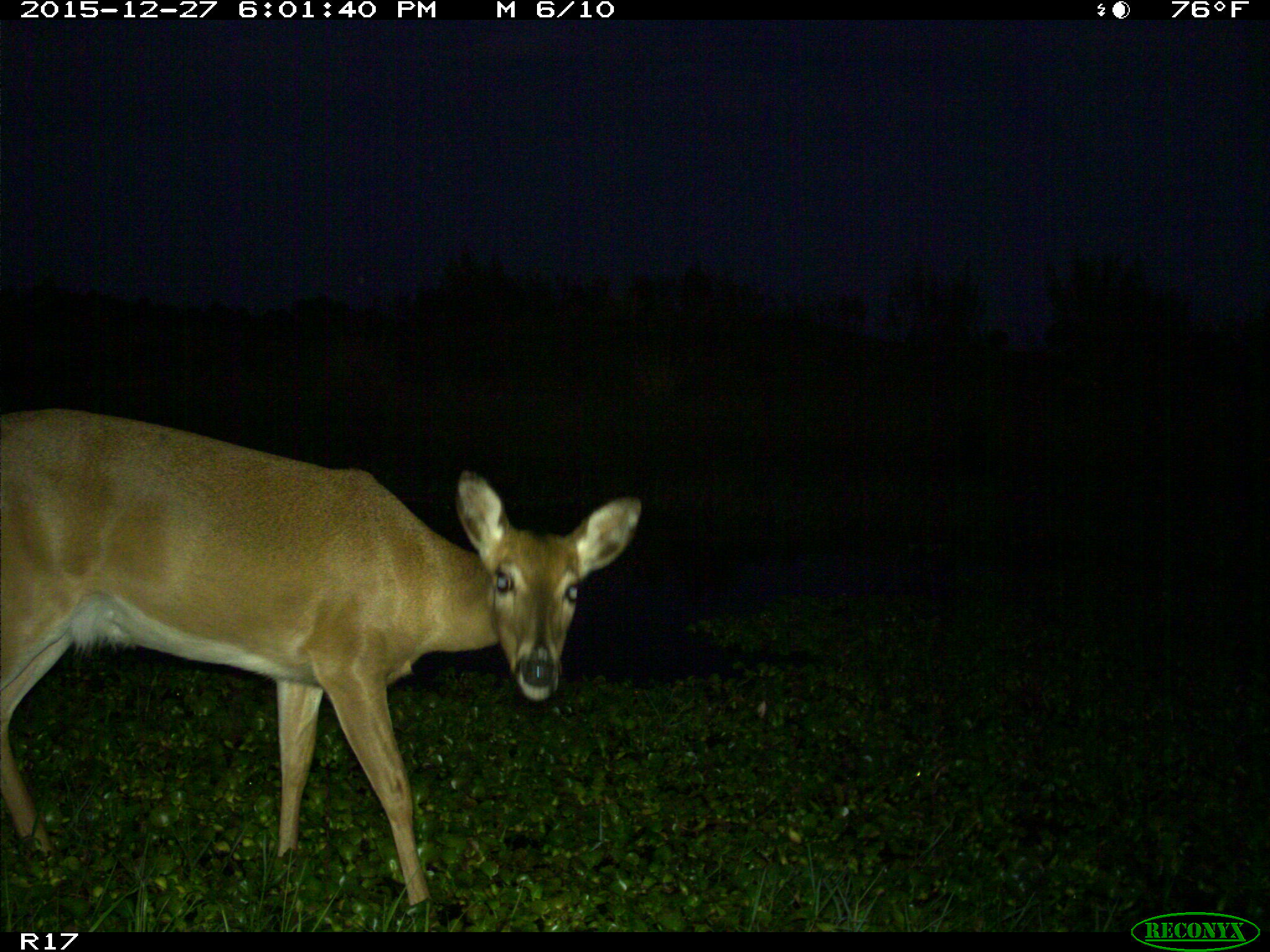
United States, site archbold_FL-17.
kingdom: Animalia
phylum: Chordata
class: Mammalia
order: Artiodactyla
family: Cervidae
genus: Odocoileus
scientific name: Odocoileus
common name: deer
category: unidentified deer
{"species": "unidentified deer (deer) (Odocoileus)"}